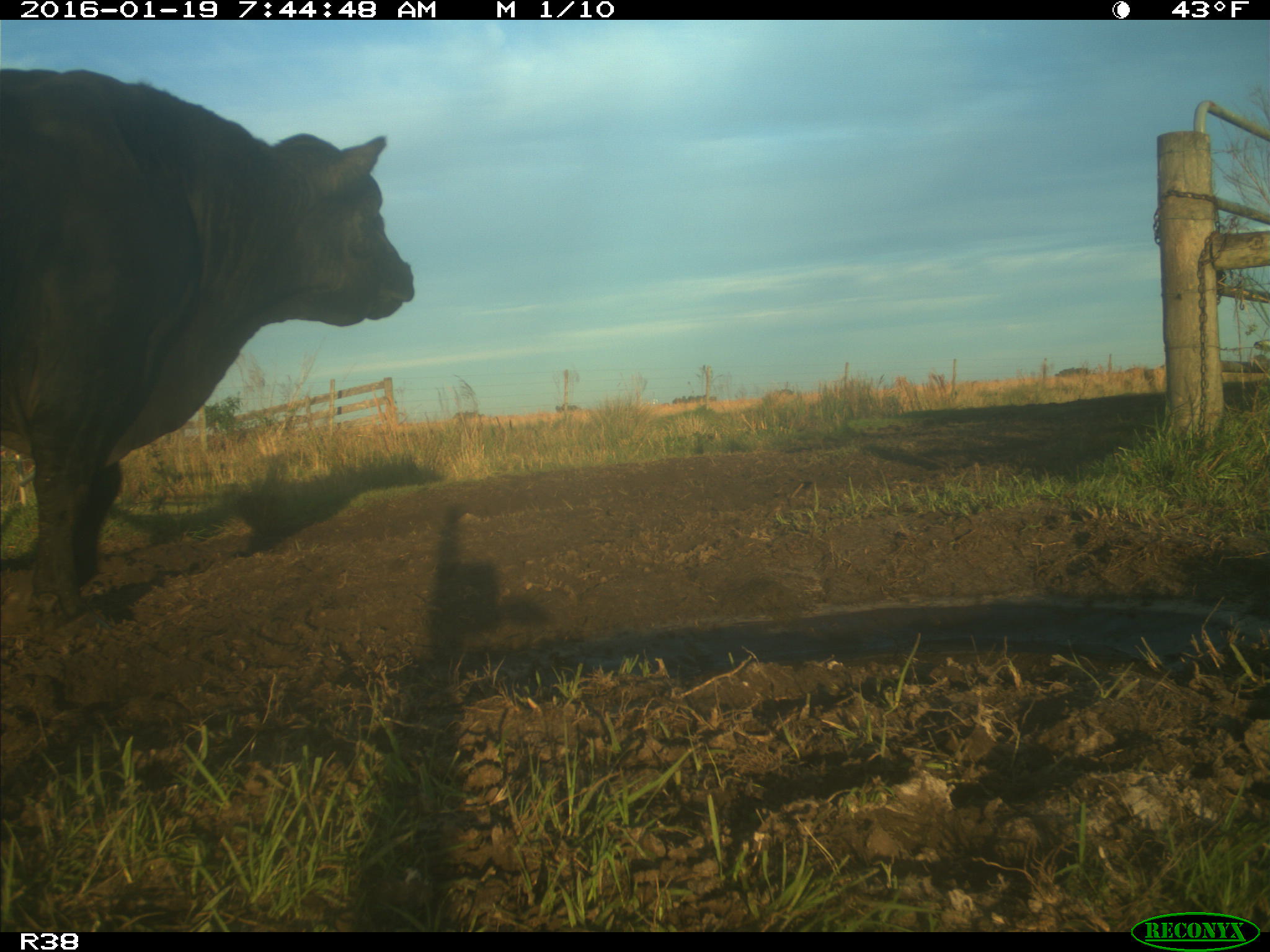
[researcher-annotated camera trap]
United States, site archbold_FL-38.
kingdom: Animalia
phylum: Chordata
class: Mammalia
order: Artiodactyla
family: Bovidae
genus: Bos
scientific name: Bos taurus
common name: domestic cow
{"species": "Bos taurus (domestic cow)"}